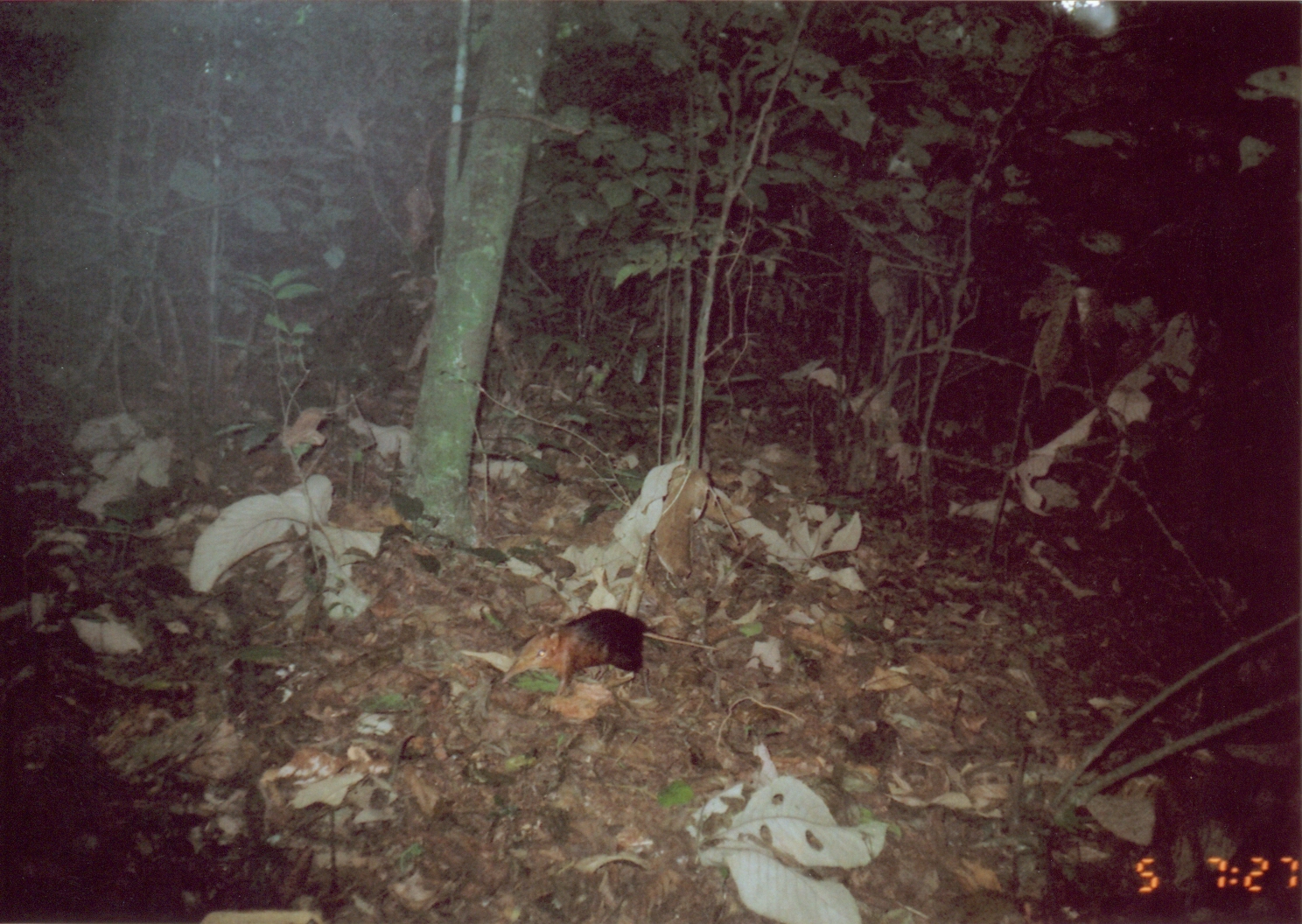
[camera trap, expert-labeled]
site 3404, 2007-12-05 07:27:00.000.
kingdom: Animalia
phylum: Chordata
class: Mammalia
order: Macroscelidea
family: Macroscelididae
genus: Rhynchocyon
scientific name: Rhynchocyon petersi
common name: black-and-rufous sengi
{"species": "Rhynchocyon petersi (black-and-rufous sengi)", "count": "1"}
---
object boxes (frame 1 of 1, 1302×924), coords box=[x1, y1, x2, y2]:
rhynchocyon petersi: box=[497, 606, 720, 704]